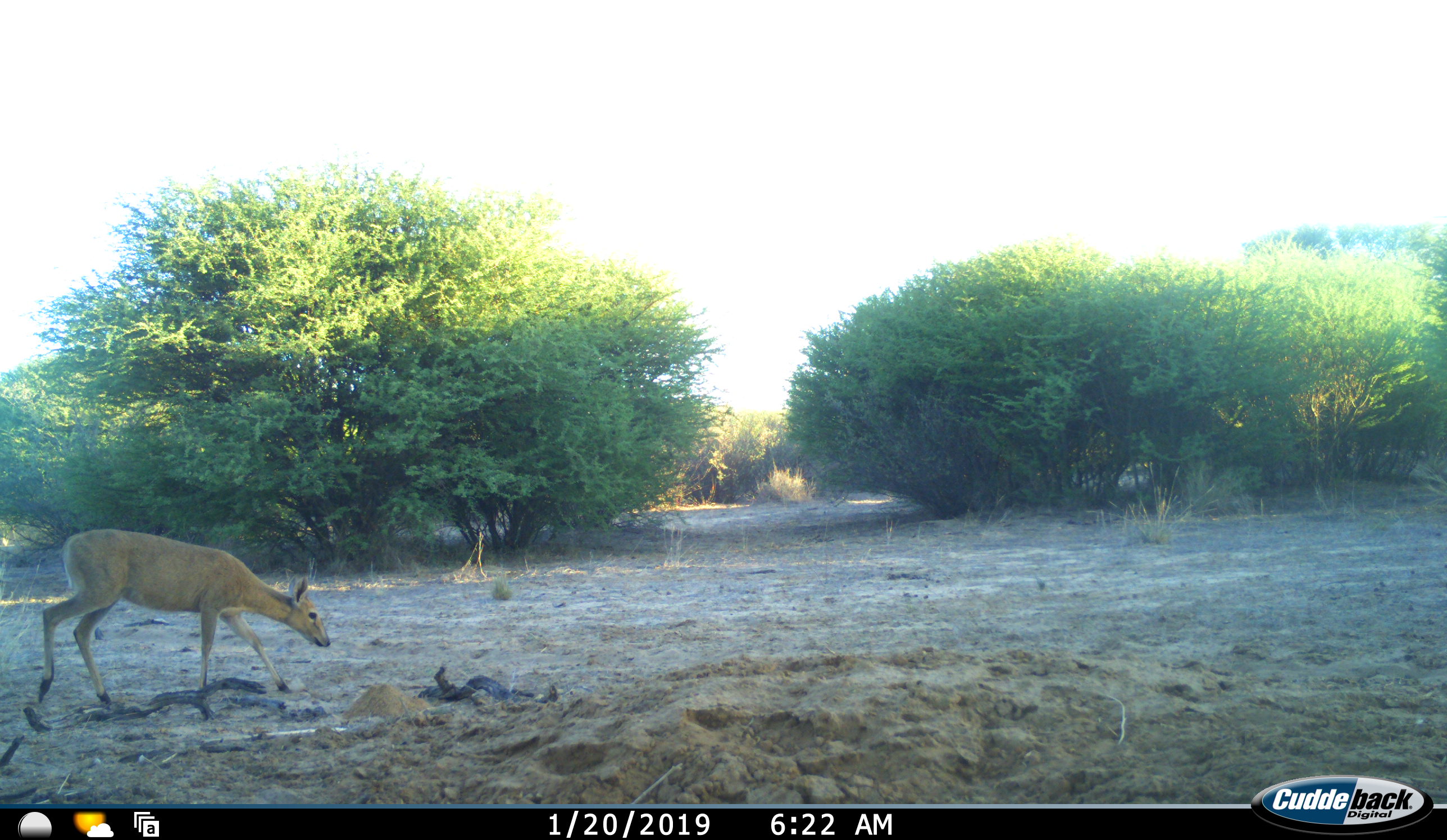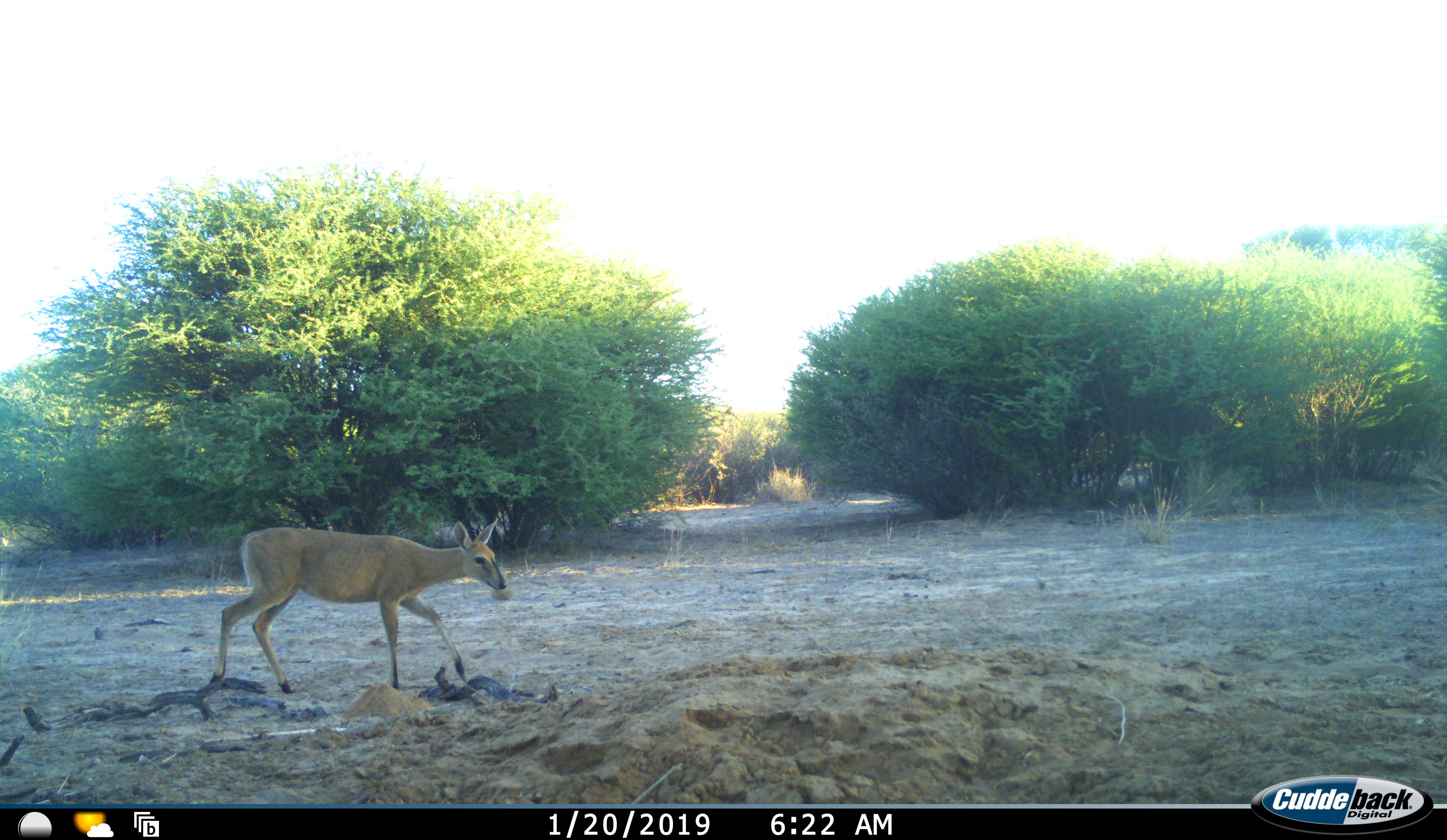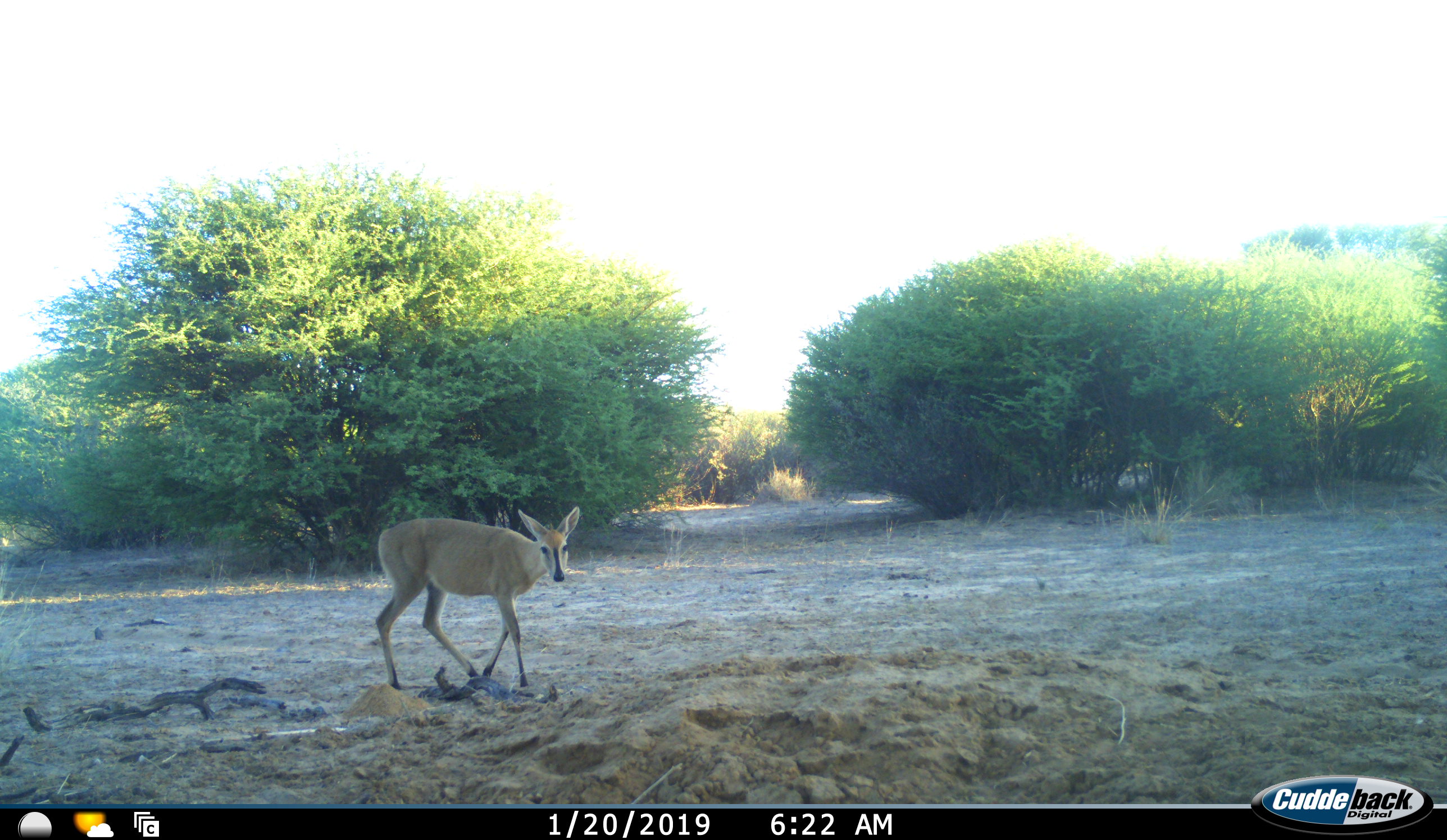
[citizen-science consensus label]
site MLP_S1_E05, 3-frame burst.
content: unidentified animal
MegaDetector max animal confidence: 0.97